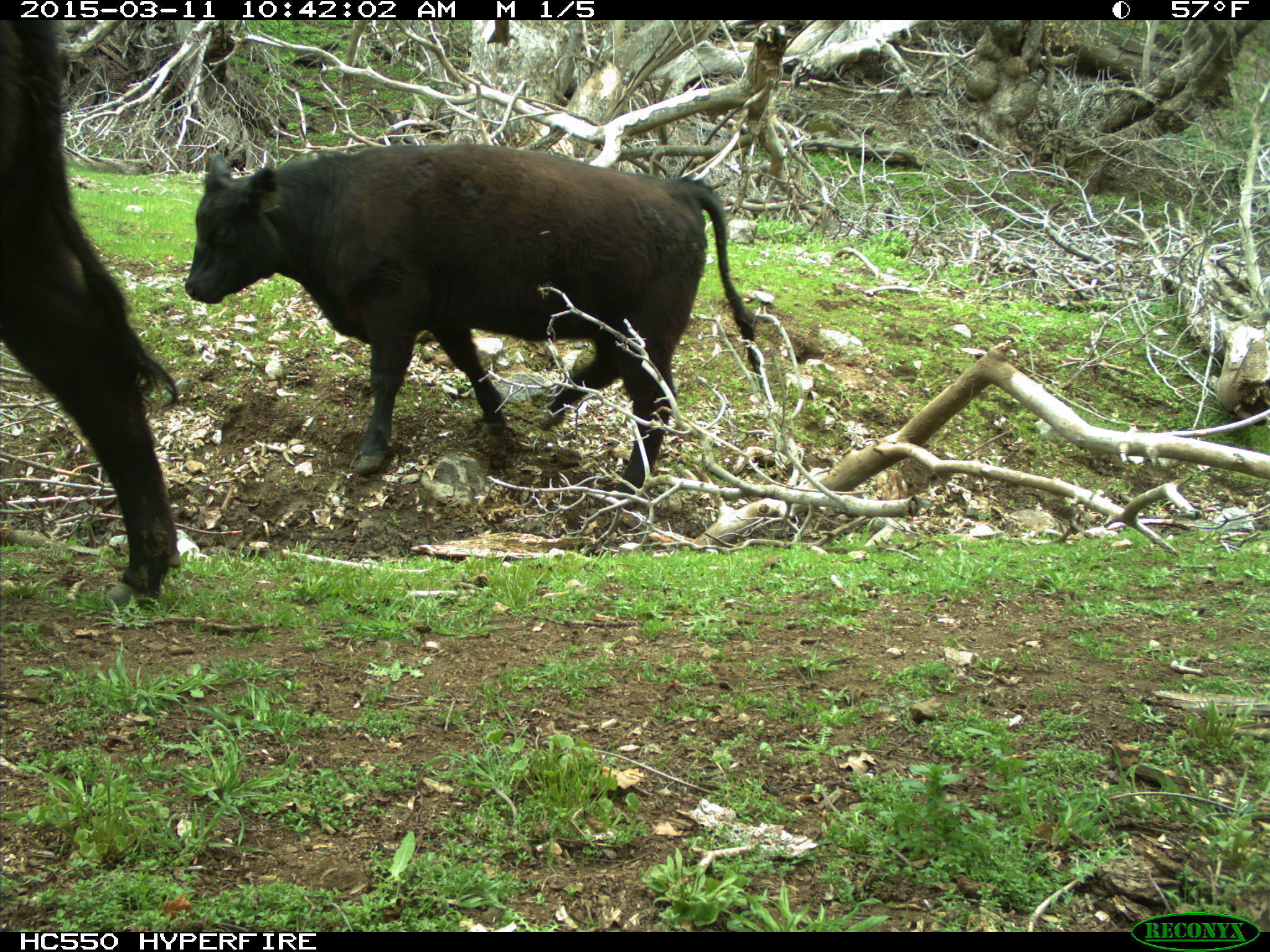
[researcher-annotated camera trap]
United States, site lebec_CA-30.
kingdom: Animalia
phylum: Chordata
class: Mammalia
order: Artiodactyla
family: Bovidae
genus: Bos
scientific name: Bos taurus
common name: domestic cow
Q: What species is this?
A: Bos taurus (domestic cow).